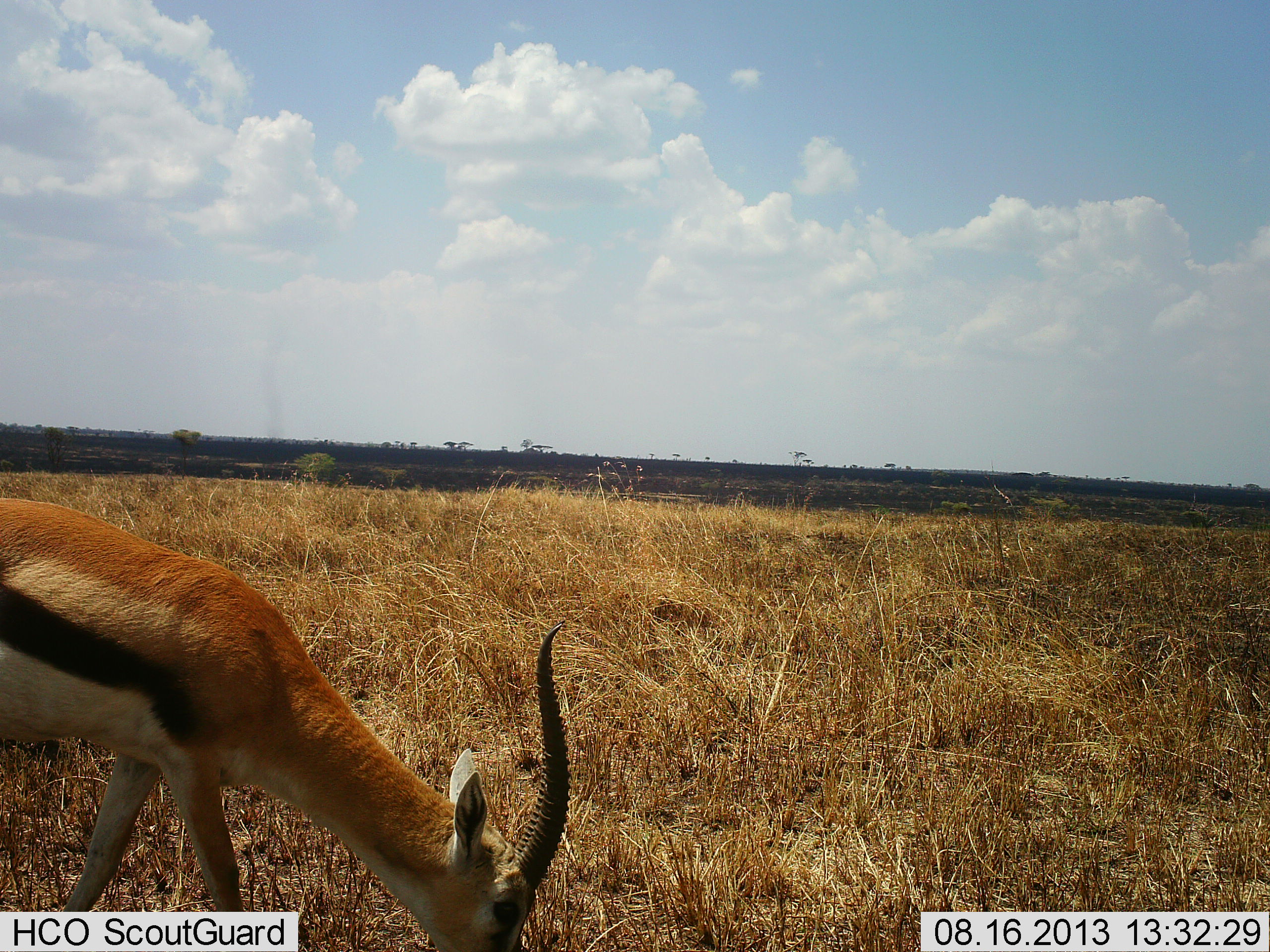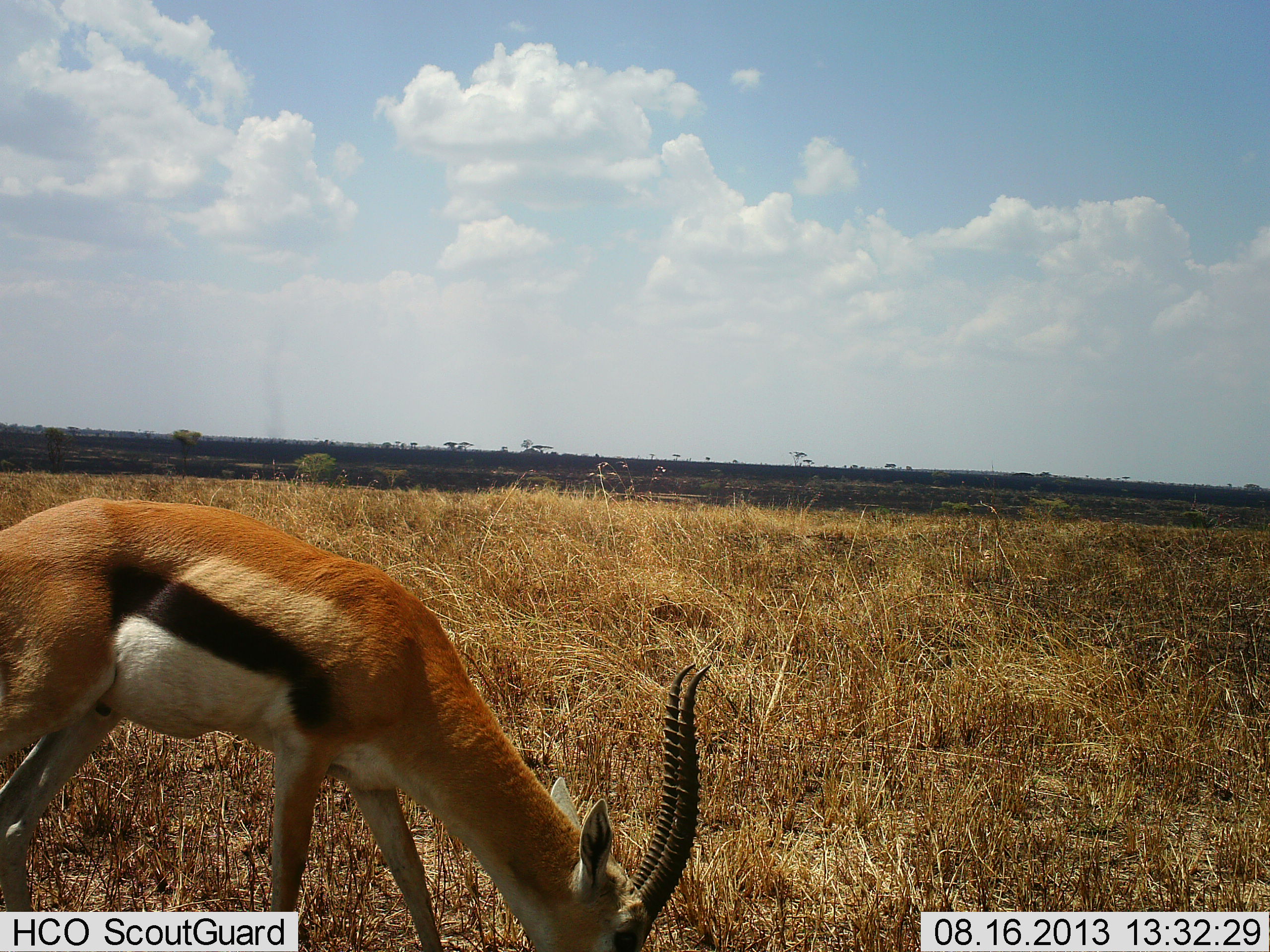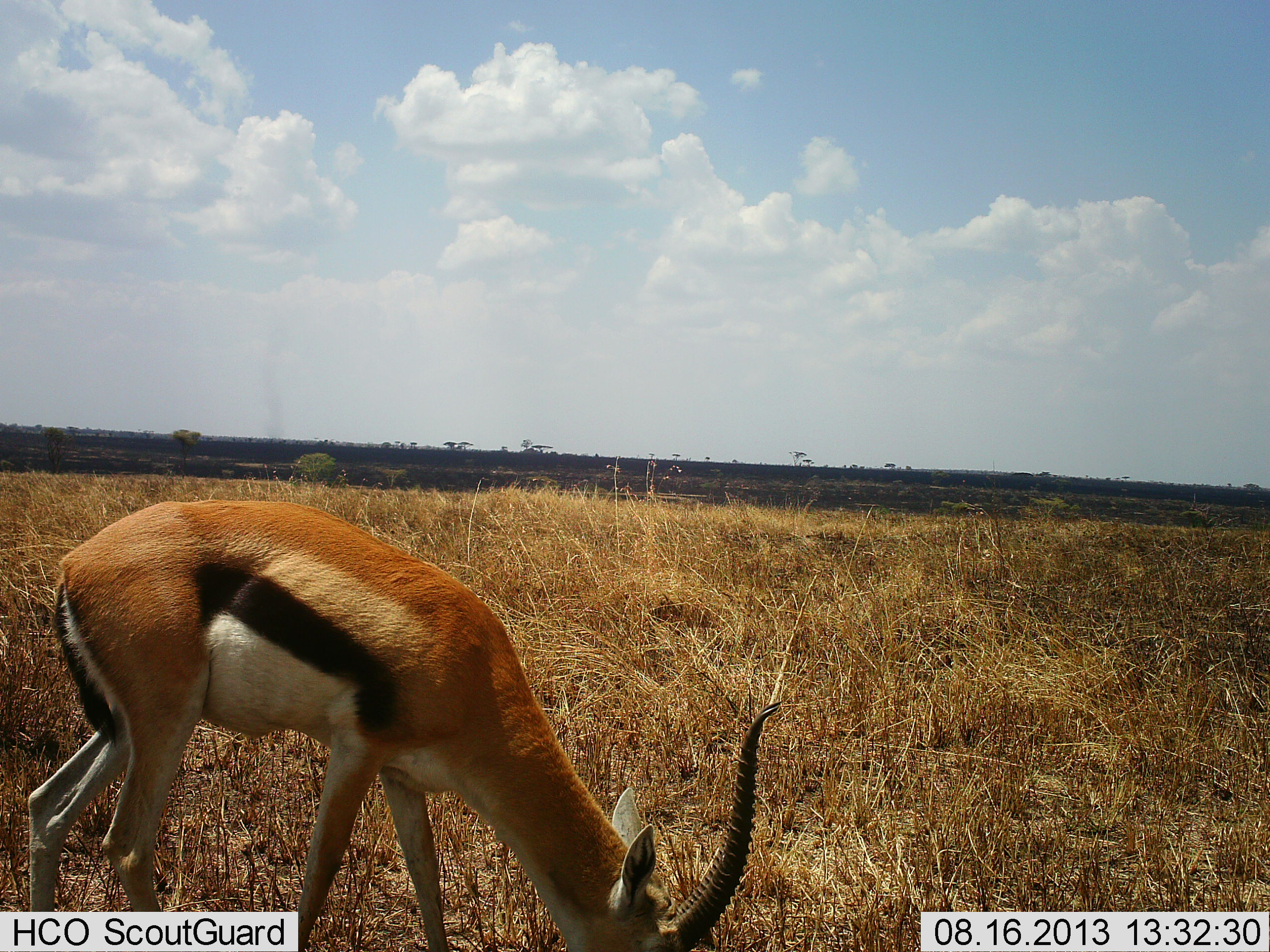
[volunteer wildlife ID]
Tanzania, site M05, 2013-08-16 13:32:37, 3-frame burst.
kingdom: Animalia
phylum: Chordata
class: Mammalia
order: Artiodactyla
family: Bovidae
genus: Eudorcas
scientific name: Eudorcas thomsonii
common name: thomson's gazelle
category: gazellethomsons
Gazellethomsons (thomson's gazelle) (Eudorcas thomsonii), count 1. Behavior (volunteer vote fractions): standing 9%, resting 0%, moving 21%, interacting 0%. Young present (vote fraction): 0%. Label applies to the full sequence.